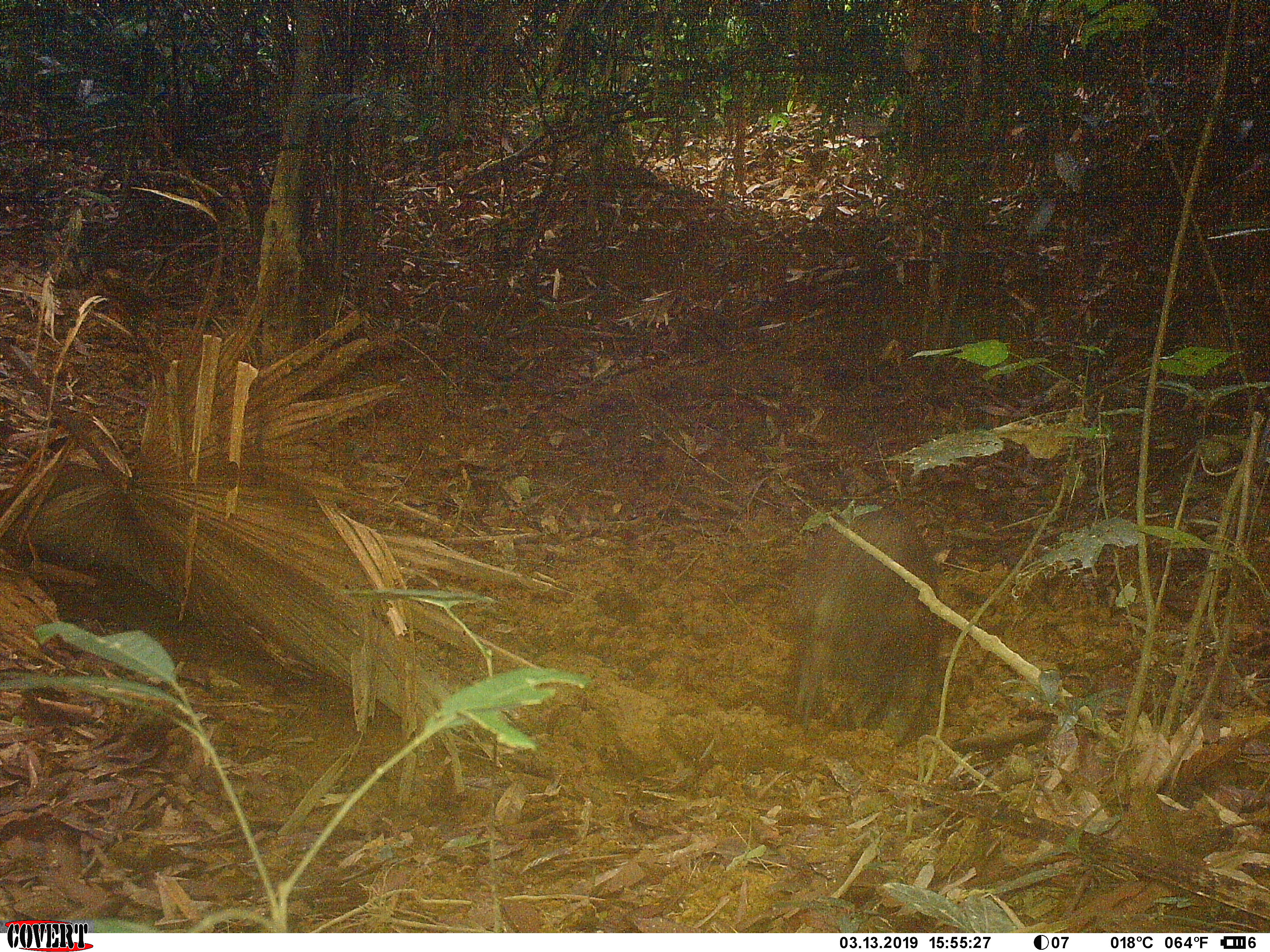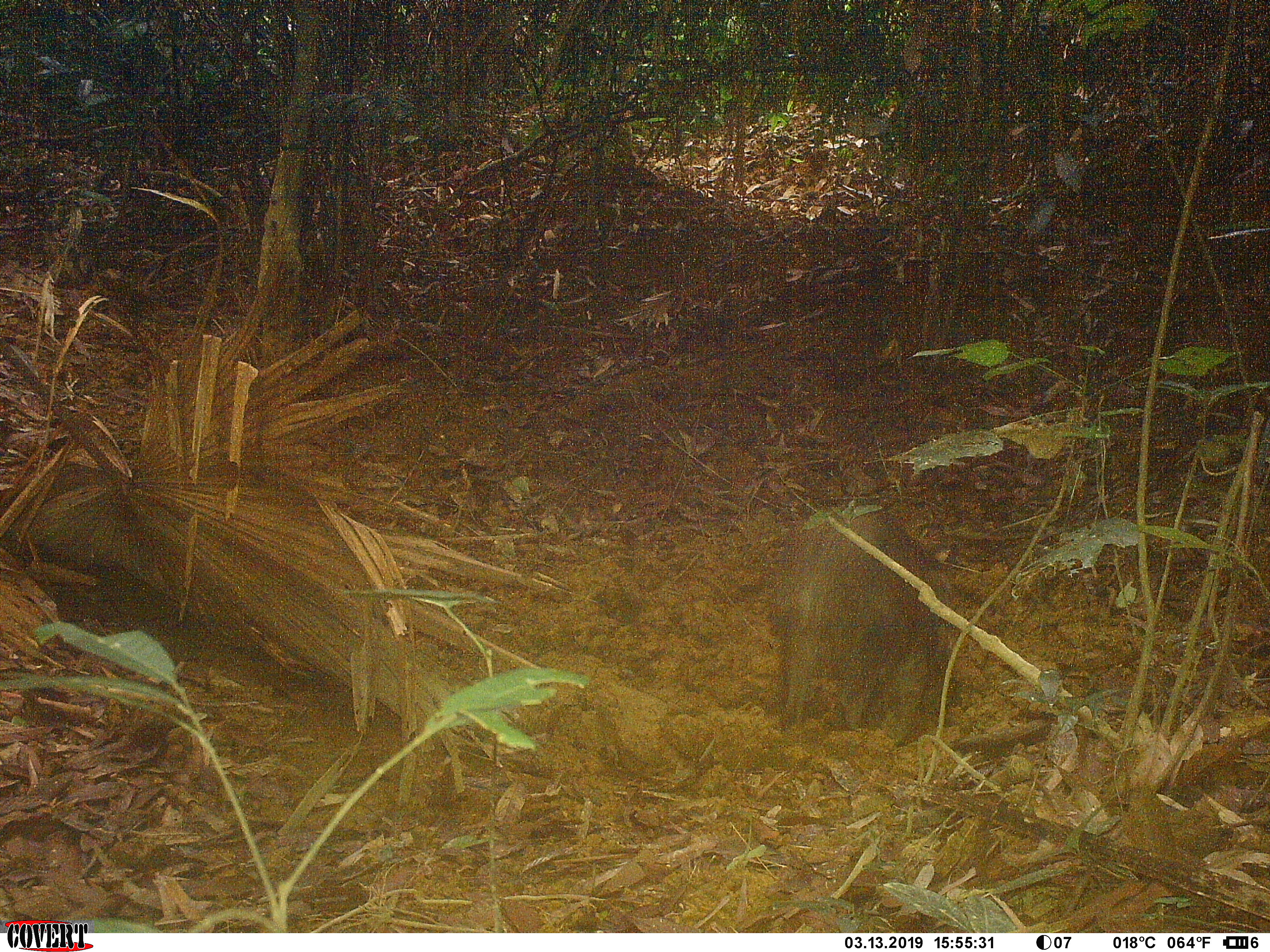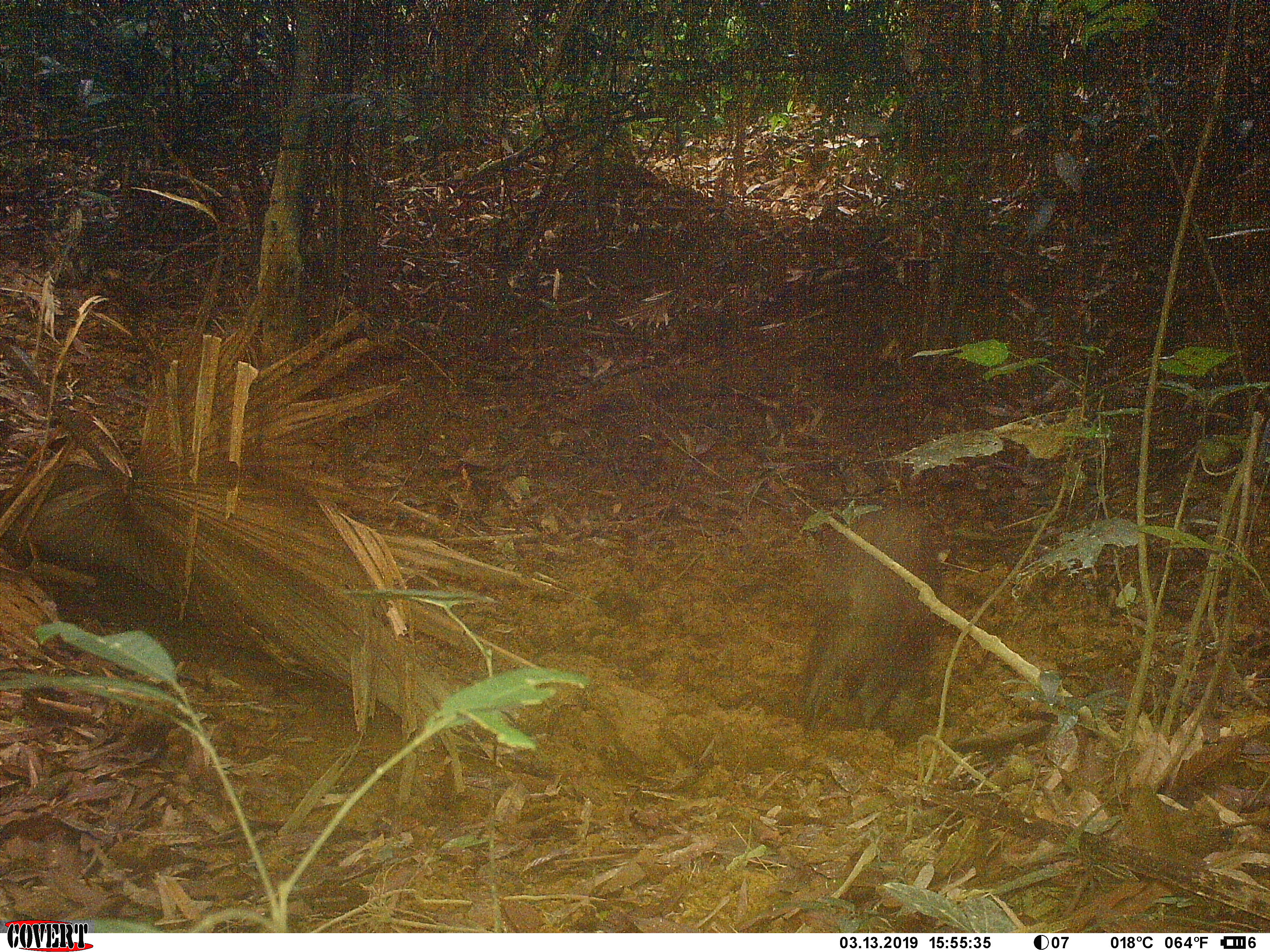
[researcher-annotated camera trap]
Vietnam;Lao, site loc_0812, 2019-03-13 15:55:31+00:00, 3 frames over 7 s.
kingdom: Animalia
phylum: Chordata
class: Mammalia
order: Artiodactyla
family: Suidae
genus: Sus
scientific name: Sus scrofa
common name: eurasian wild pig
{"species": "eurasian wild pig (Sus scrofa)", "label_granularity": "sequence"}